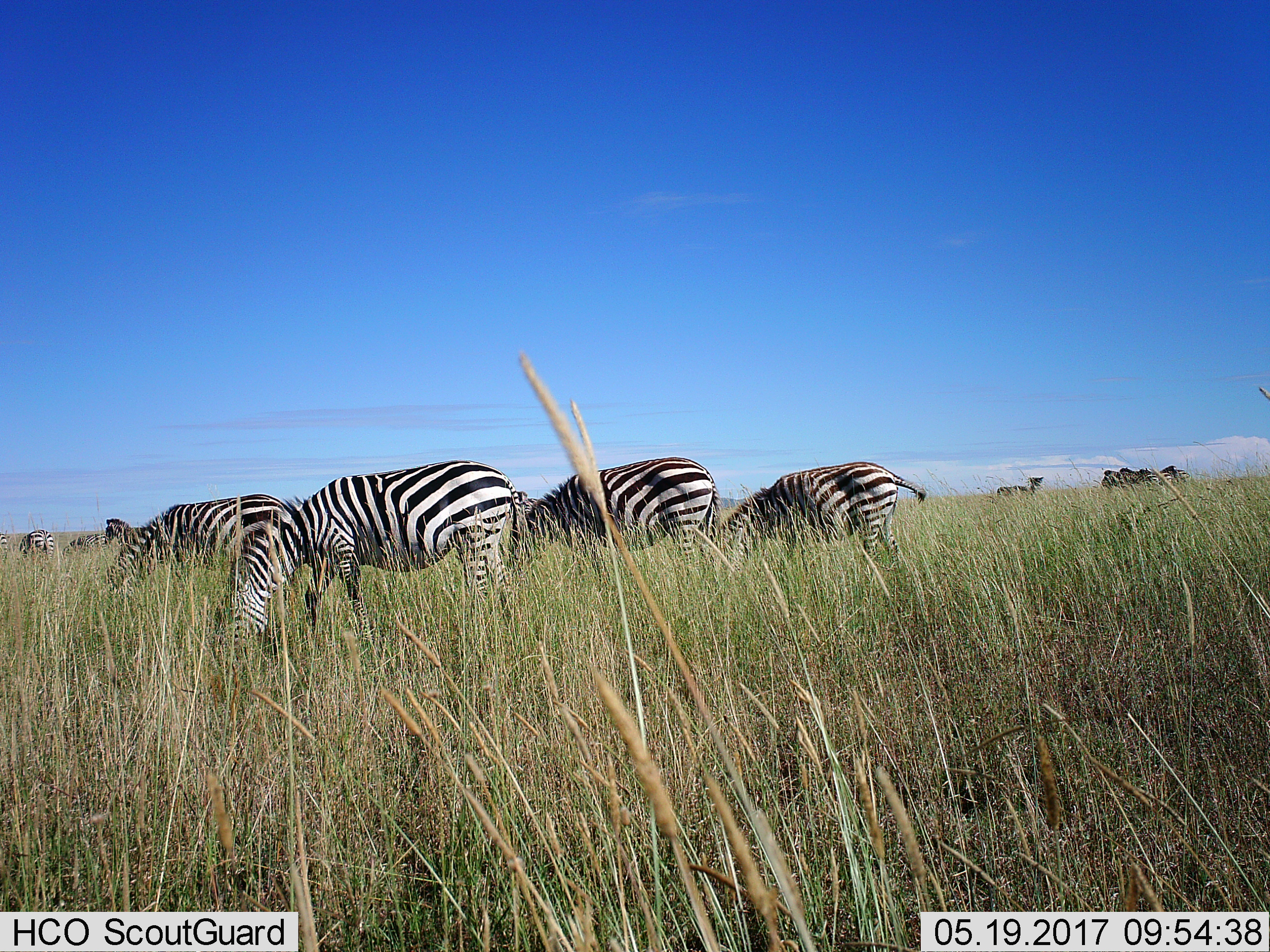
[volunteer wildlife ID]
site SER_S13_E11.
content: unidentified animal